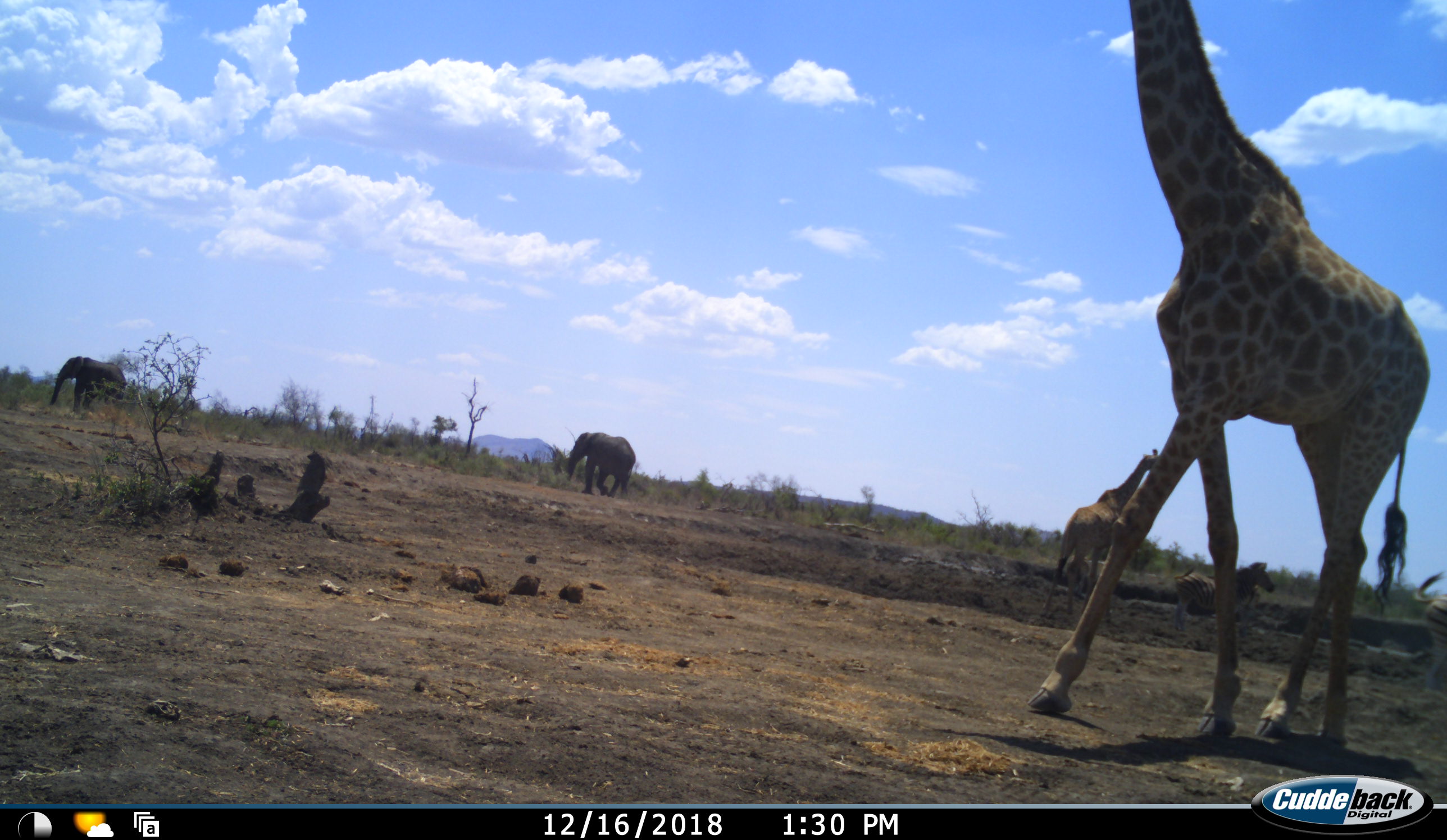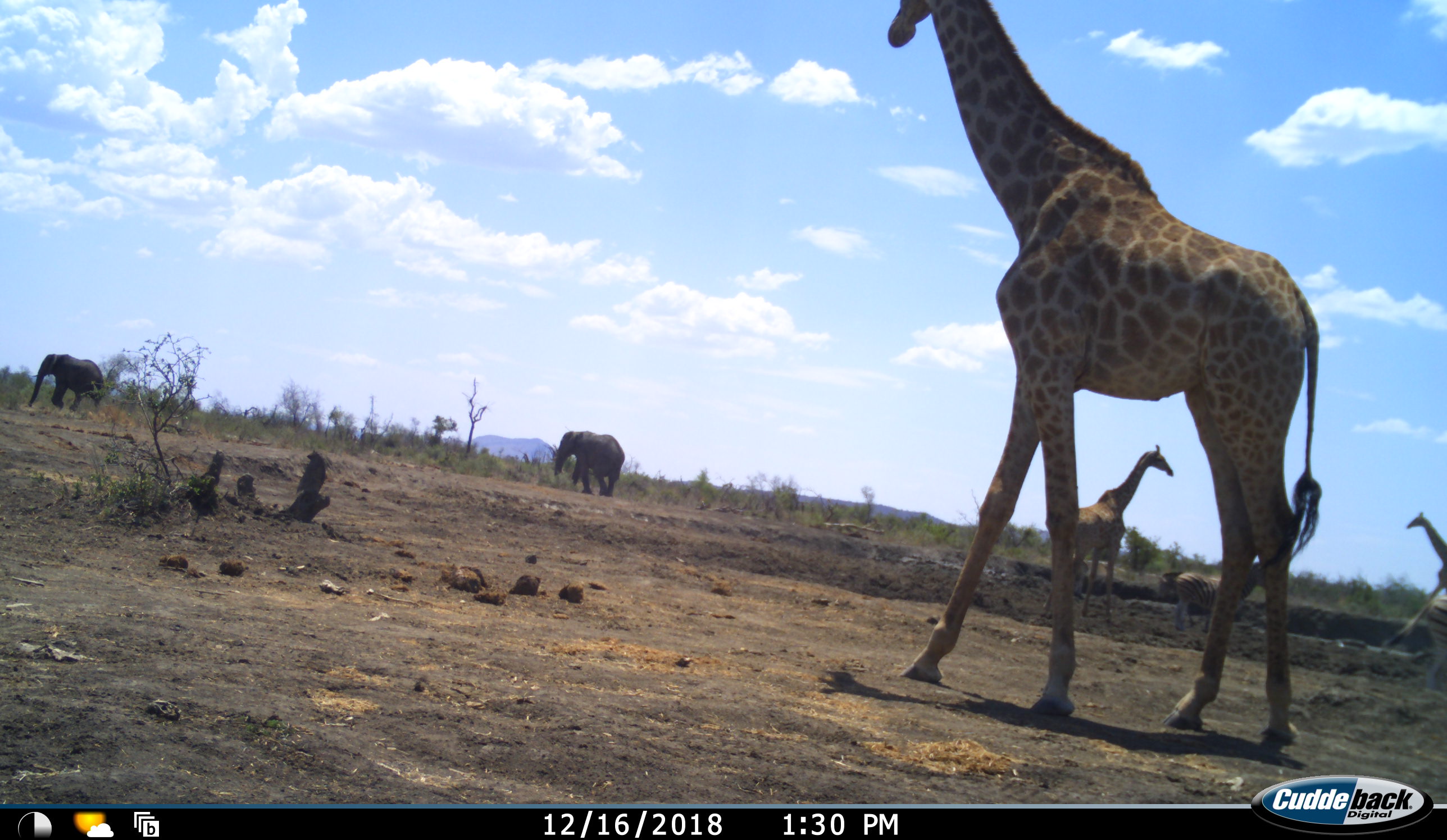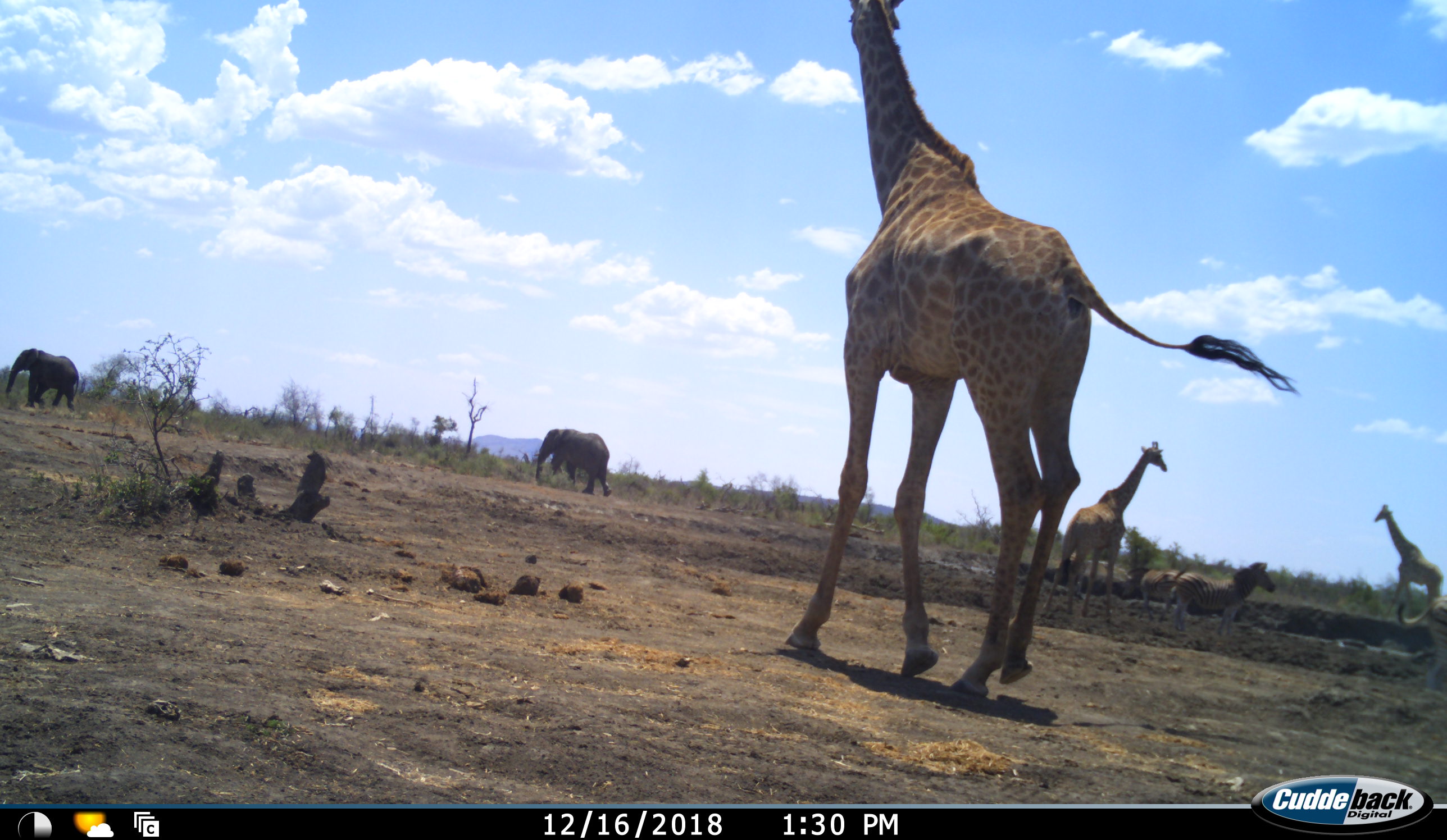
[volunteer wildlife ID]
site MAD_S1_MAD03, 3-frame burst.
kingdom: Animalia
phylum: Chordata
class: Mammalia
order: Proboscidea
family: Elephantidae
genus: Loxodonta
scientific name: Loxodonta africana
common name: african bush elephant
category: elephant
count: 2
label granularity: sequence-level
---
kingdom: Animalia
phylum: Chordata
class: Mammalia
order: Artiodactyla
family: Giraffidae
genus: Giraffa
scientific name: Giraffa camelopardalis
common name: giraffe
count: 3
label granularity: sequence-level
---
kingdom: Animalia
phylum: Chordata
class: Mammalia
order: Perissodactyla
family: Equidae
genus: Equus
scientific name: Equus quagga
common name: plains zebra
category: zebraplains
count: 2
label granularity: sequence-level